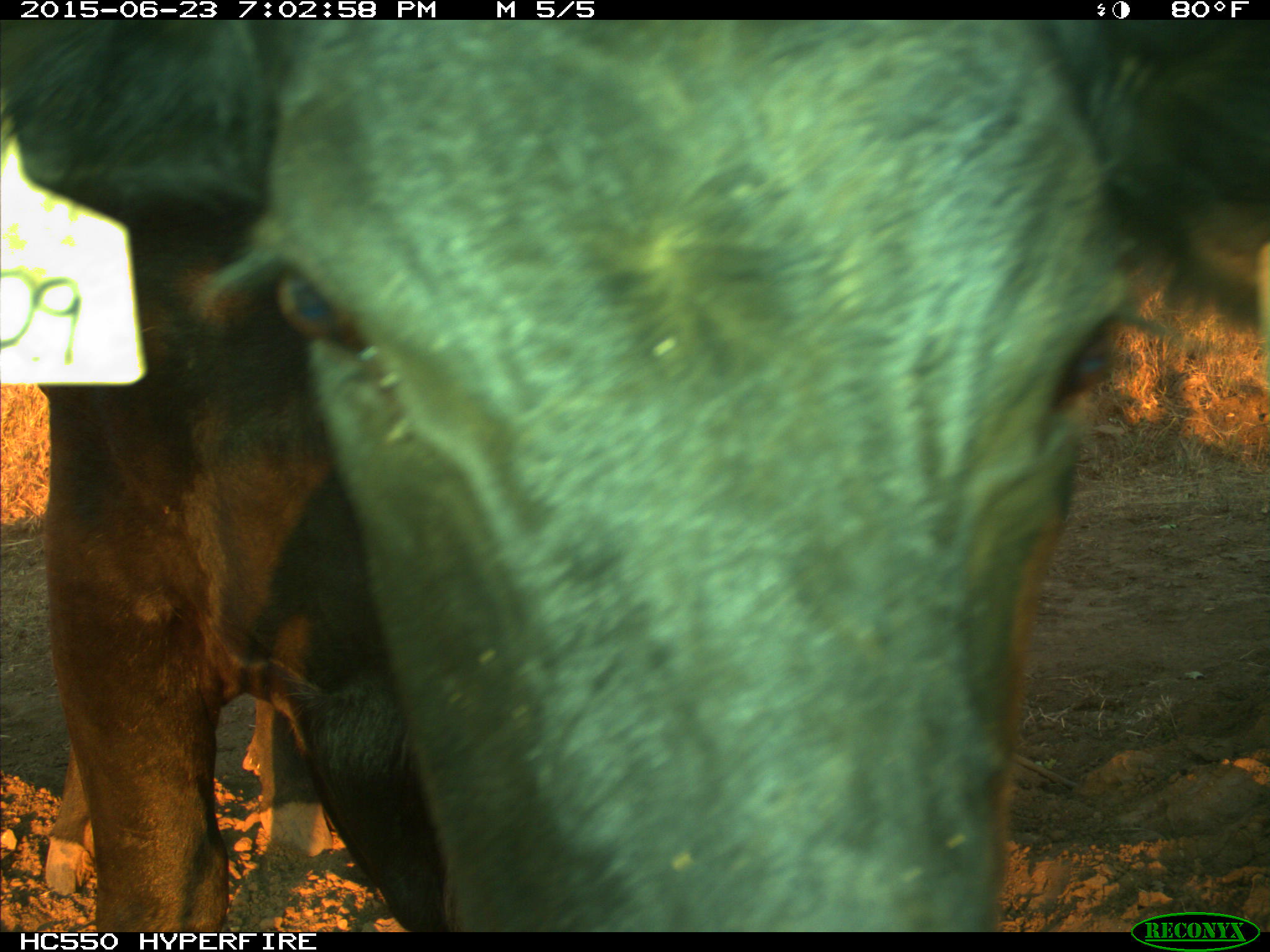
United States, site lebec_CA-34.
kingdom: Animalia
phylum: Chordata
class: Mammalia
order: Artiodactyla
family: Bovidae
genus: Bos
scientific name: Bos taurus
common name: domestic cow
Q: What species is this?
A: Bos taurus (domestic cow).